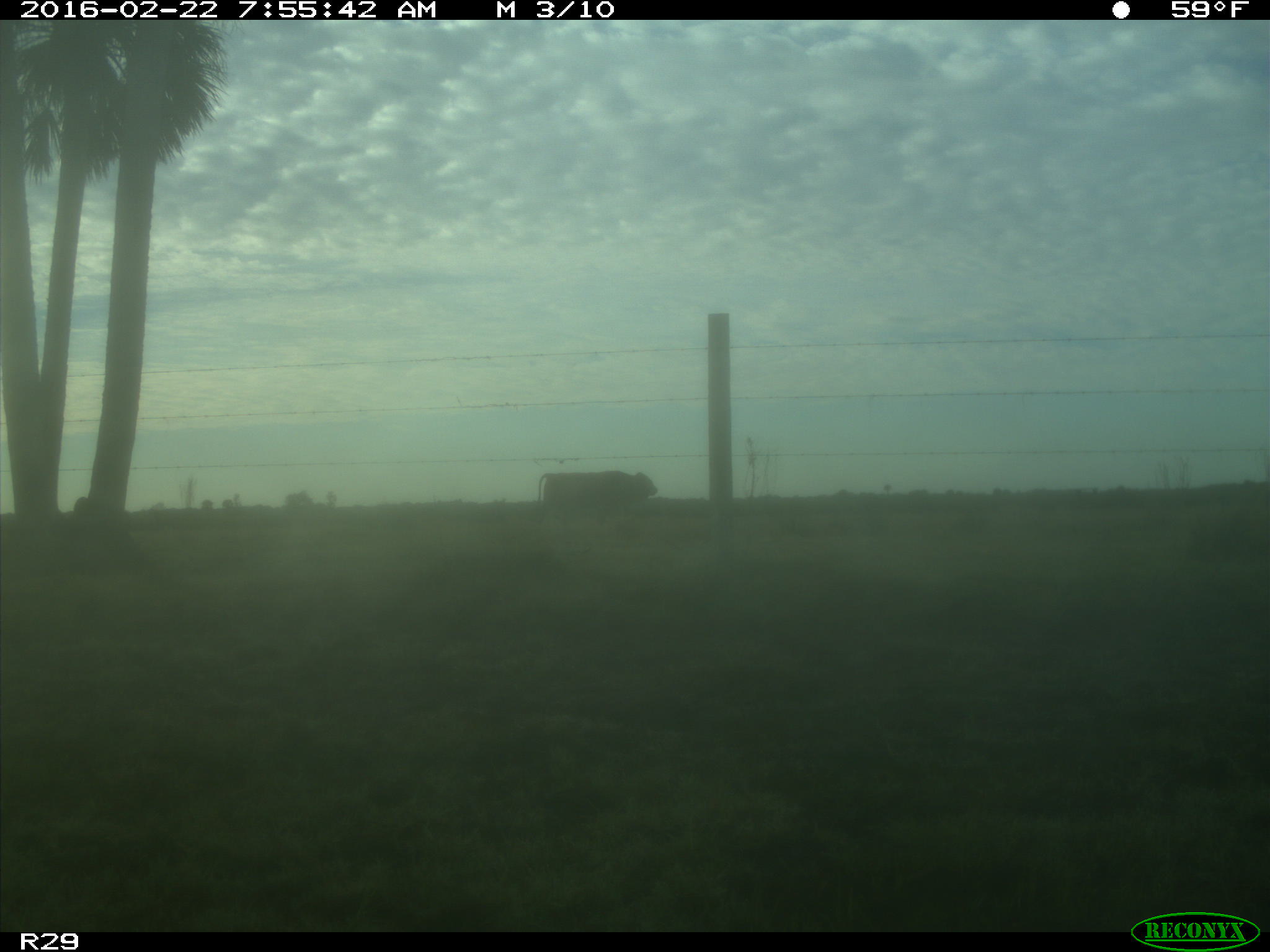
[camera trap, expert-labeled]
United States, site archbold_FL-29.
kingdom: Animalia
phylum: Chordata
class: Mammalia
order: Artiodactyla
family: Bovidae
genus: Bos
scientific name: Bos taurus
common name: domestic cow